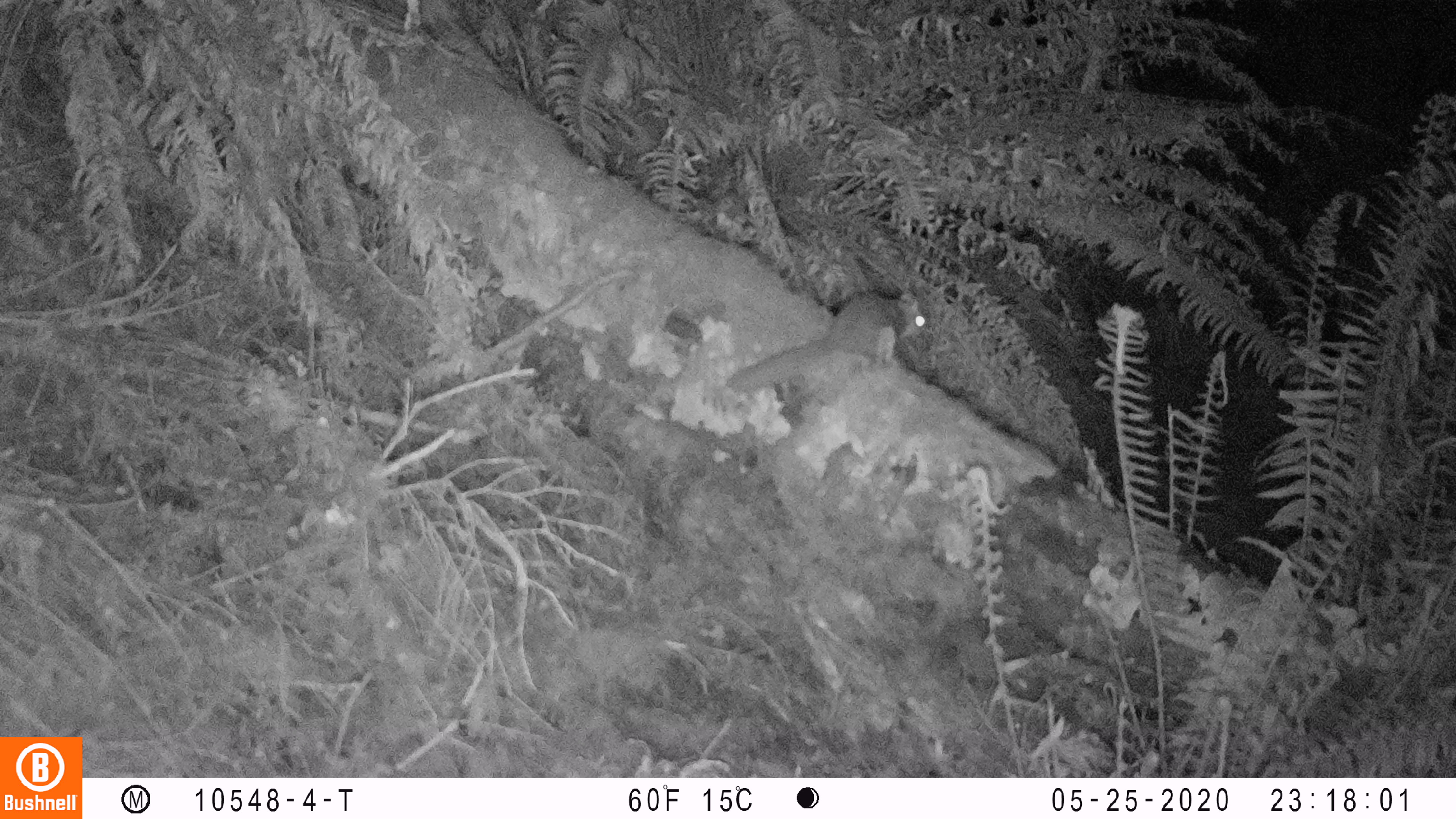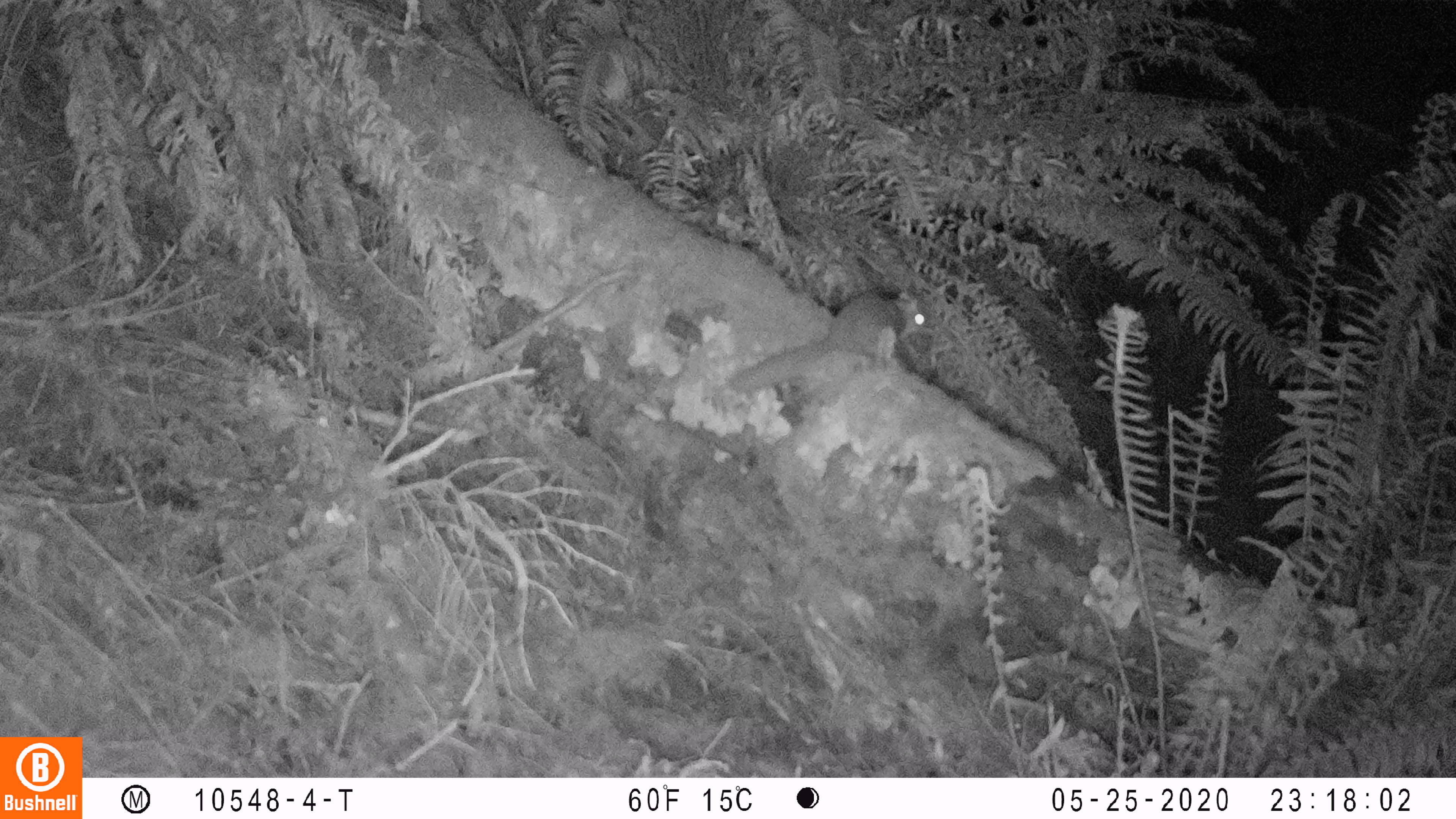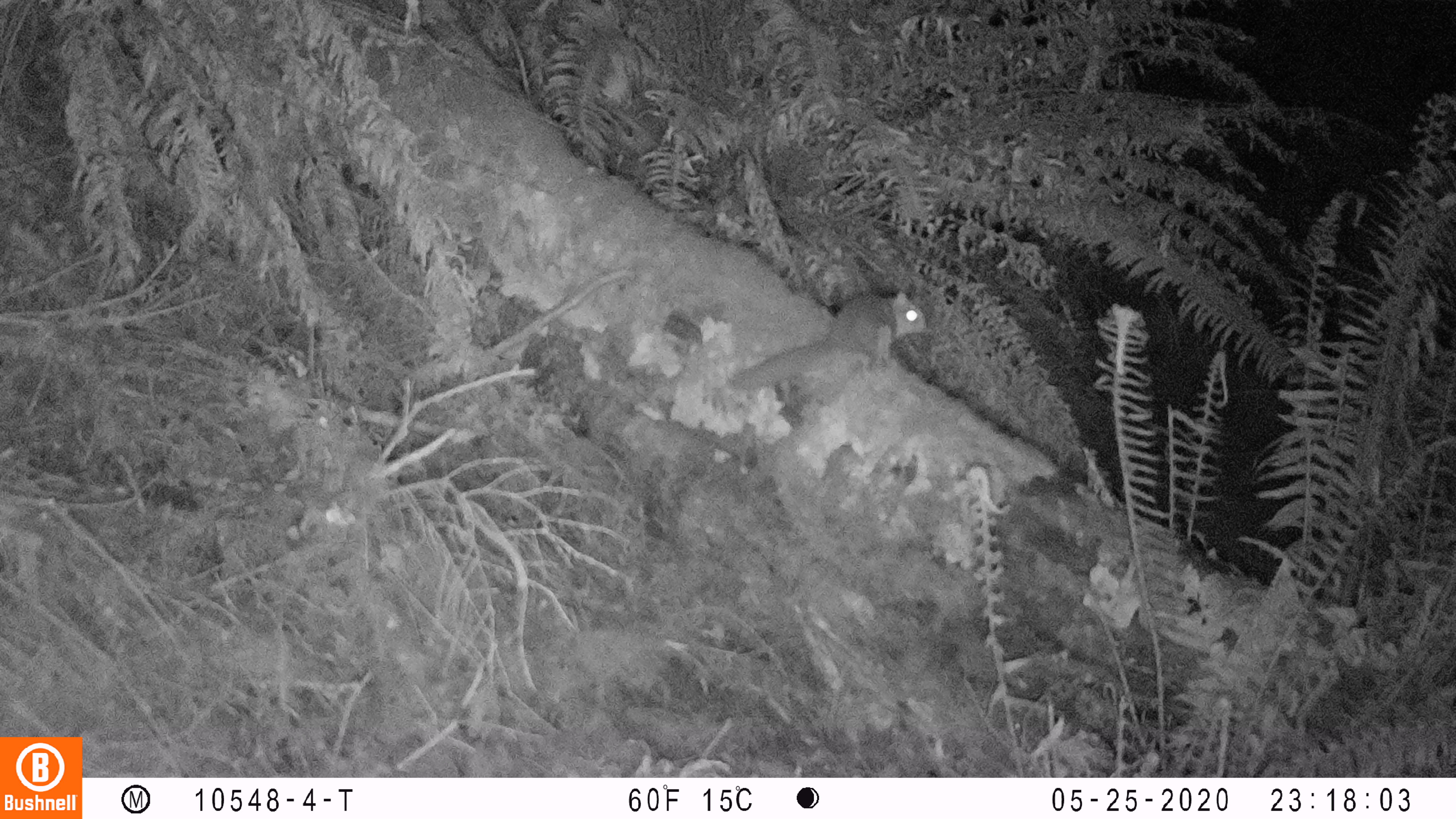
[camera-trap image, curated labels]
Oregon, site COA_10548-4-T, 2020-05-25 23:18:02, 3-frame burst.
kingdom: Animalia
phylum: Chordata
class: Mammalia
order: Rodentia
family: Sciuridae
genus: Glaucomys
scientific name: Glaucomys oregonensis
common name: humboldt's flying squirrel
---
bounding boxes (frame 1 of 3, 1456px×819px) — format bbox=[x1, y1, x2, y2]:
humboldt's flying squirrel: bbox=[714, 282, 941, 403]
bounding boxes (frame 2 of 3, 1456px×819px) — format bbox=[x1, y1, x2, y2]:
humboldt's flying squirrel: bbox=[716, 279, 933, 403]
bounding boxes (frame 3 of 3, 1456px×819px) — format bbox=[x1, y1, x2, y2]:
humboldt's flying squirrel: bbox=[720, 284, 932, 398]